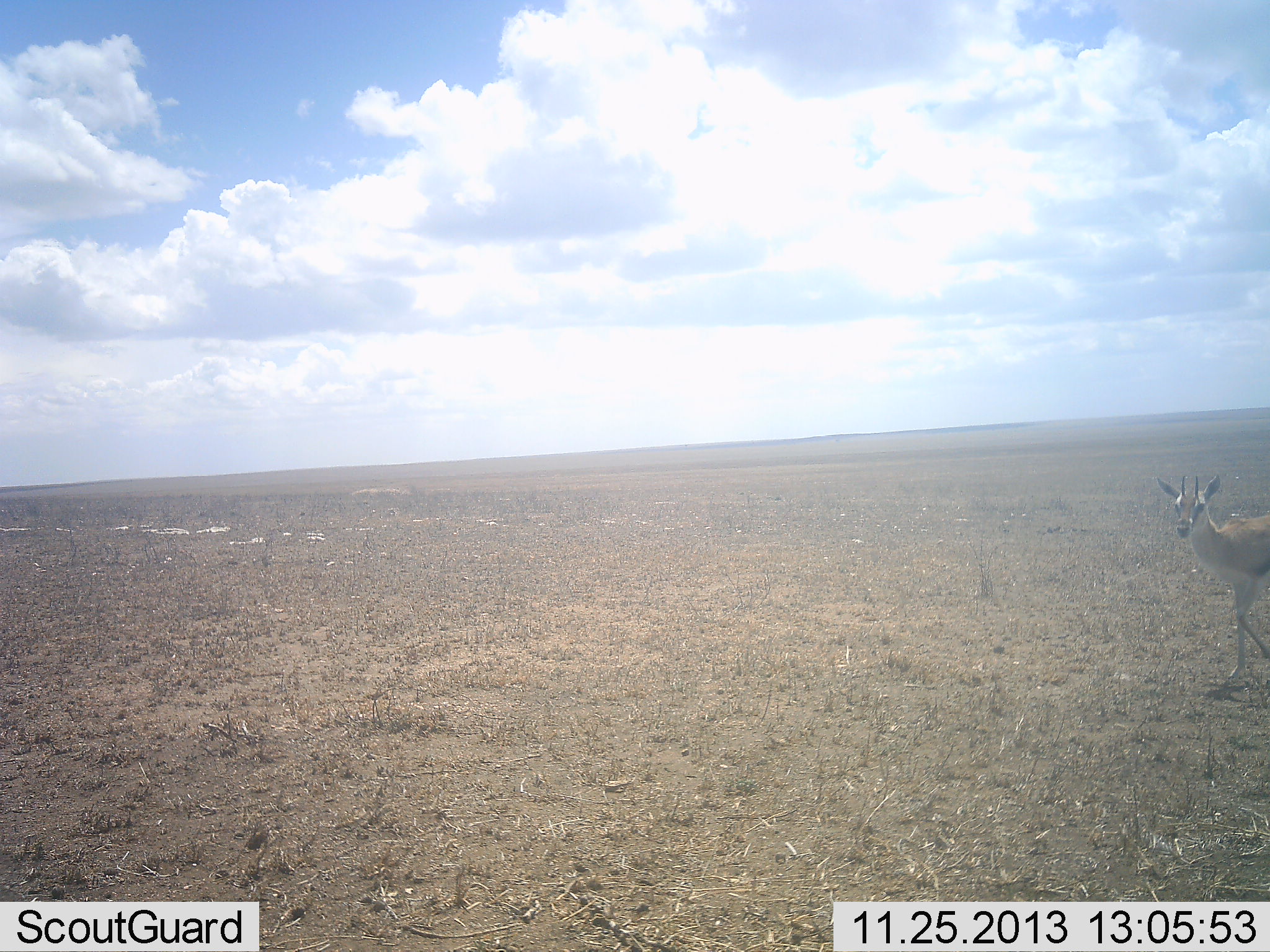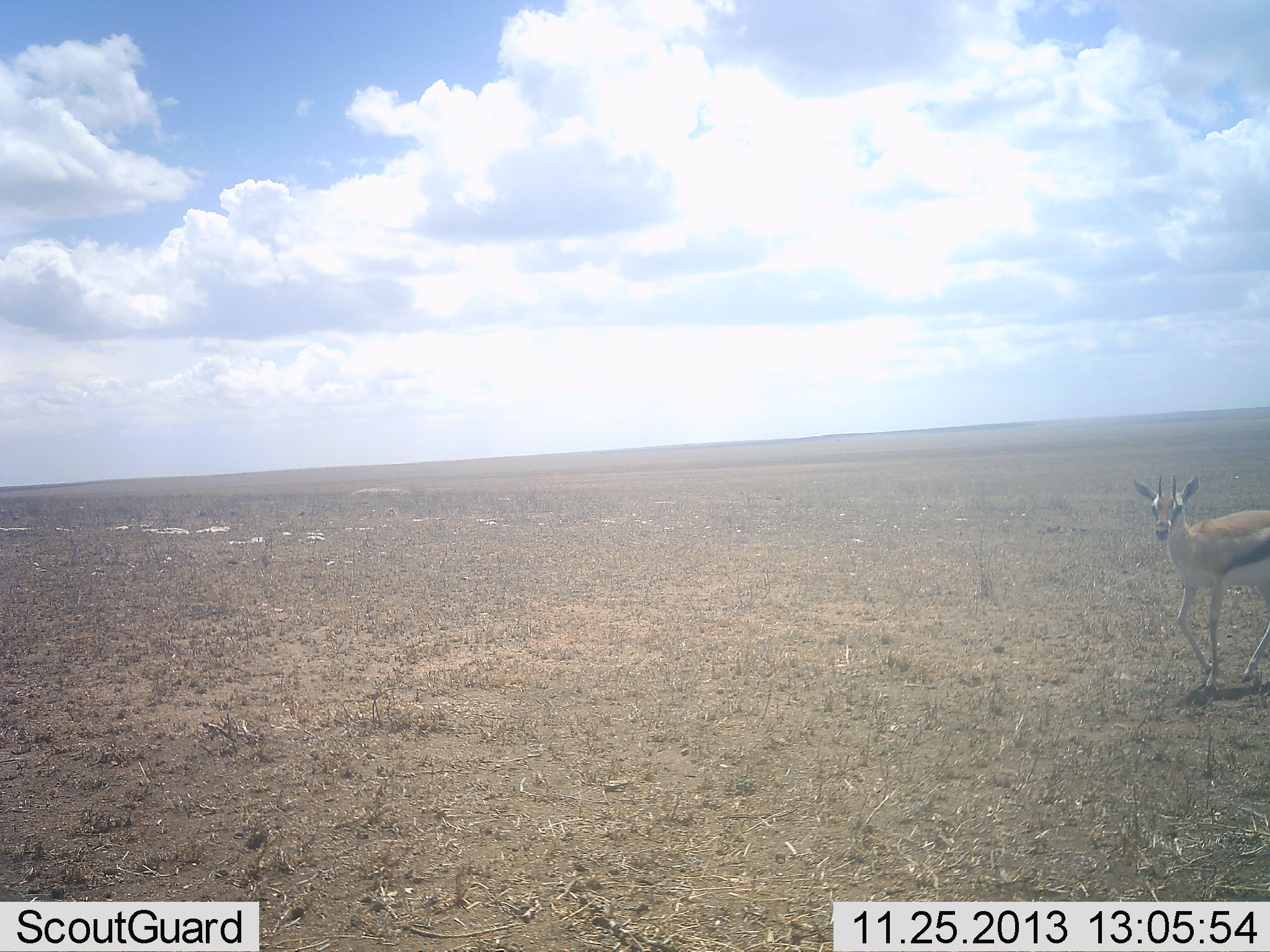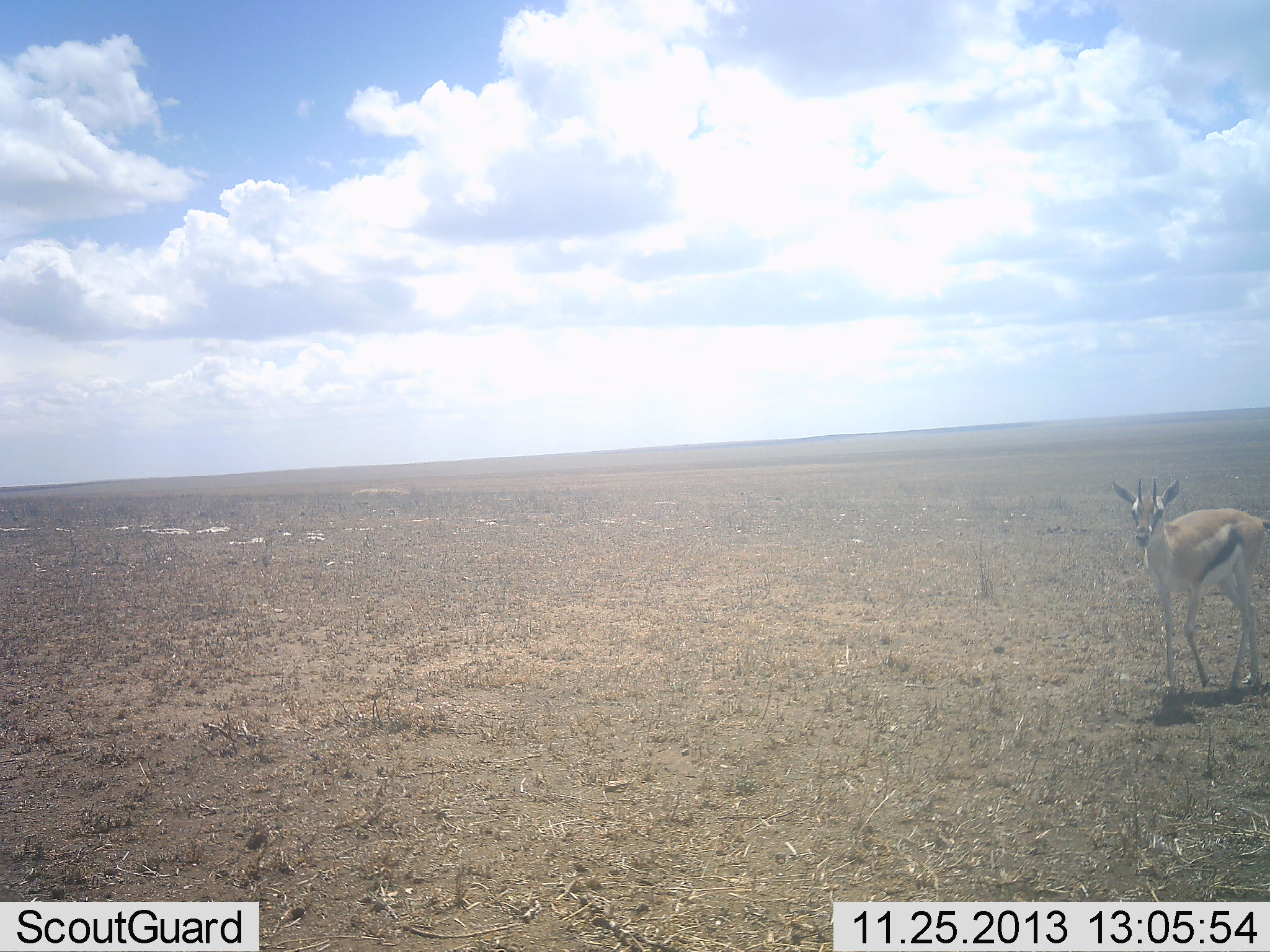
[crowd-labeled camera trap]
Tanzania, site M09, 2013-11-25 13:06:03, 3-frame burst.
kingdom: Animalia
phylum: Chordata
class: Mammalia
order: Artiodactyla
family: Bovidae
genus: Eudorcas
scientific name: Eudorcas thomsonii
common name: thomson's gazelle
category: gazellethomsons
Gazellethomsons (thomson's gazelle) (Eudorcas thomsonii), count 1. Behavior (volunteer vote fractions): standing 10%, resting 0%, moving 90%, interacting 0%. Young present (vote fraction): 0%. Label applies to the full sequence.